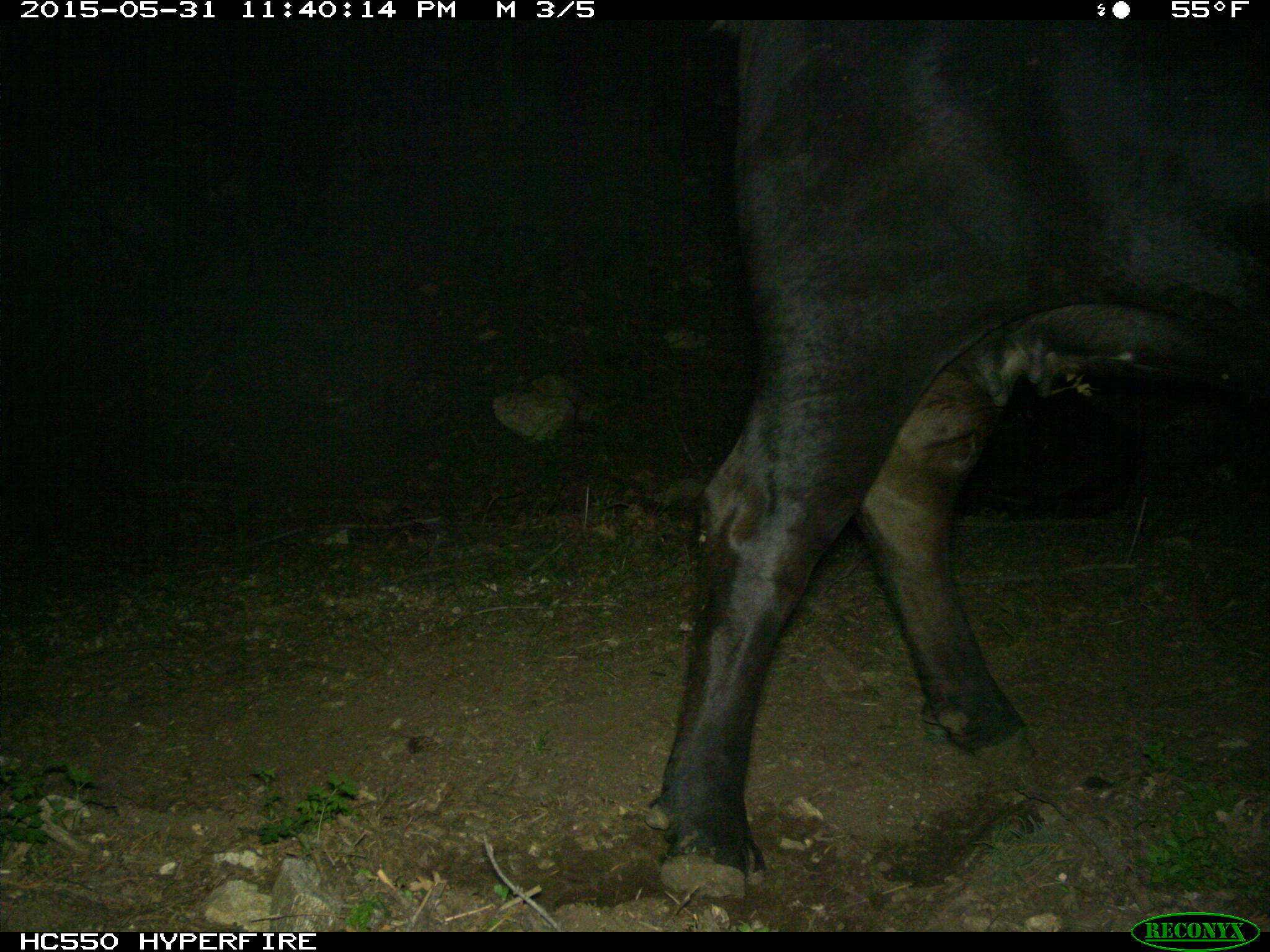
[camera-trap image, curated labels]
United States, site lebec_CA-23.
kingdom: Animalia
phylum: Chordata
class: Mammalia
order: Artiodactyla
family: Bovidae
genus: Bos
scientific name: Bos taurus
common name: domestic cow